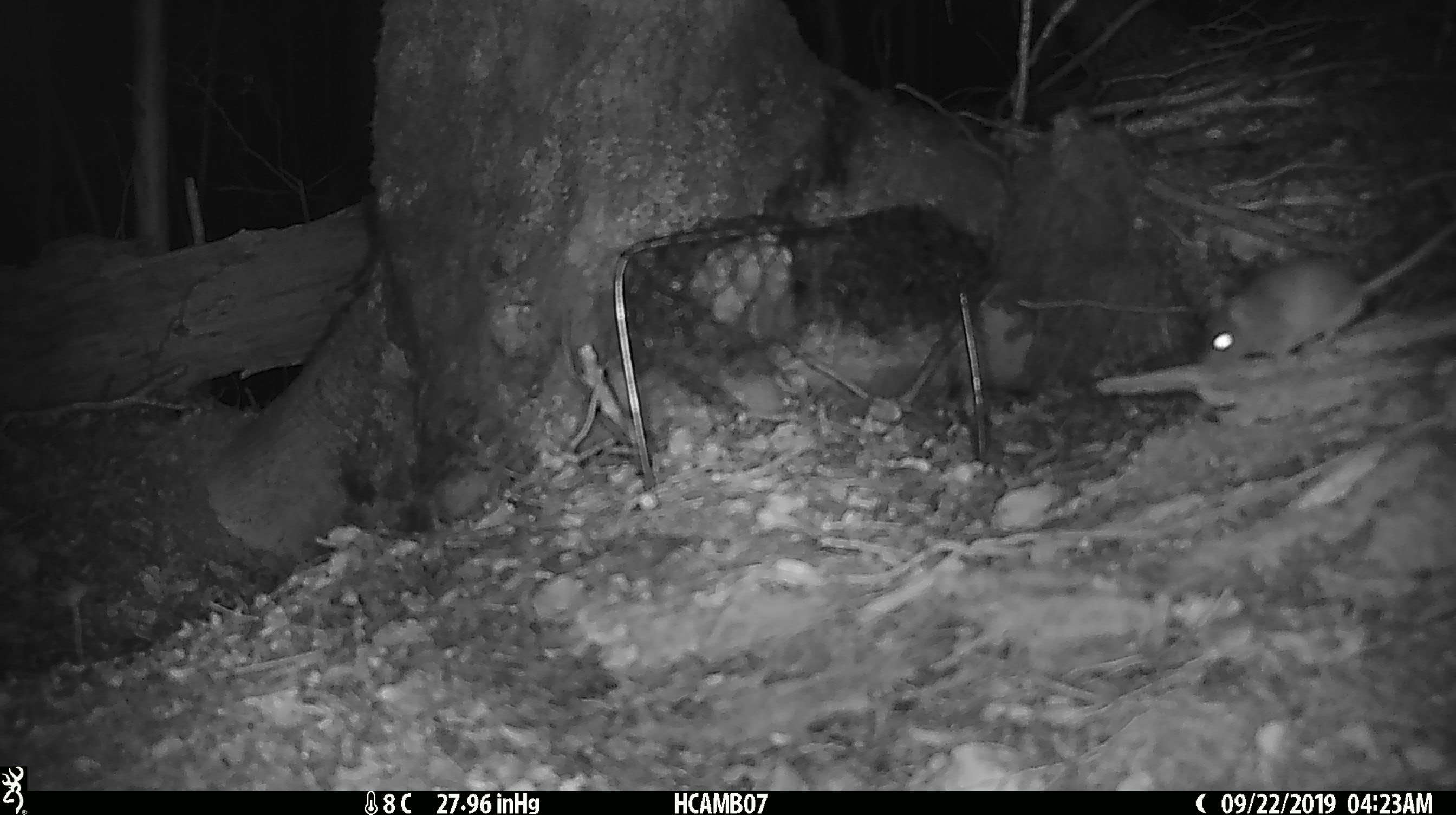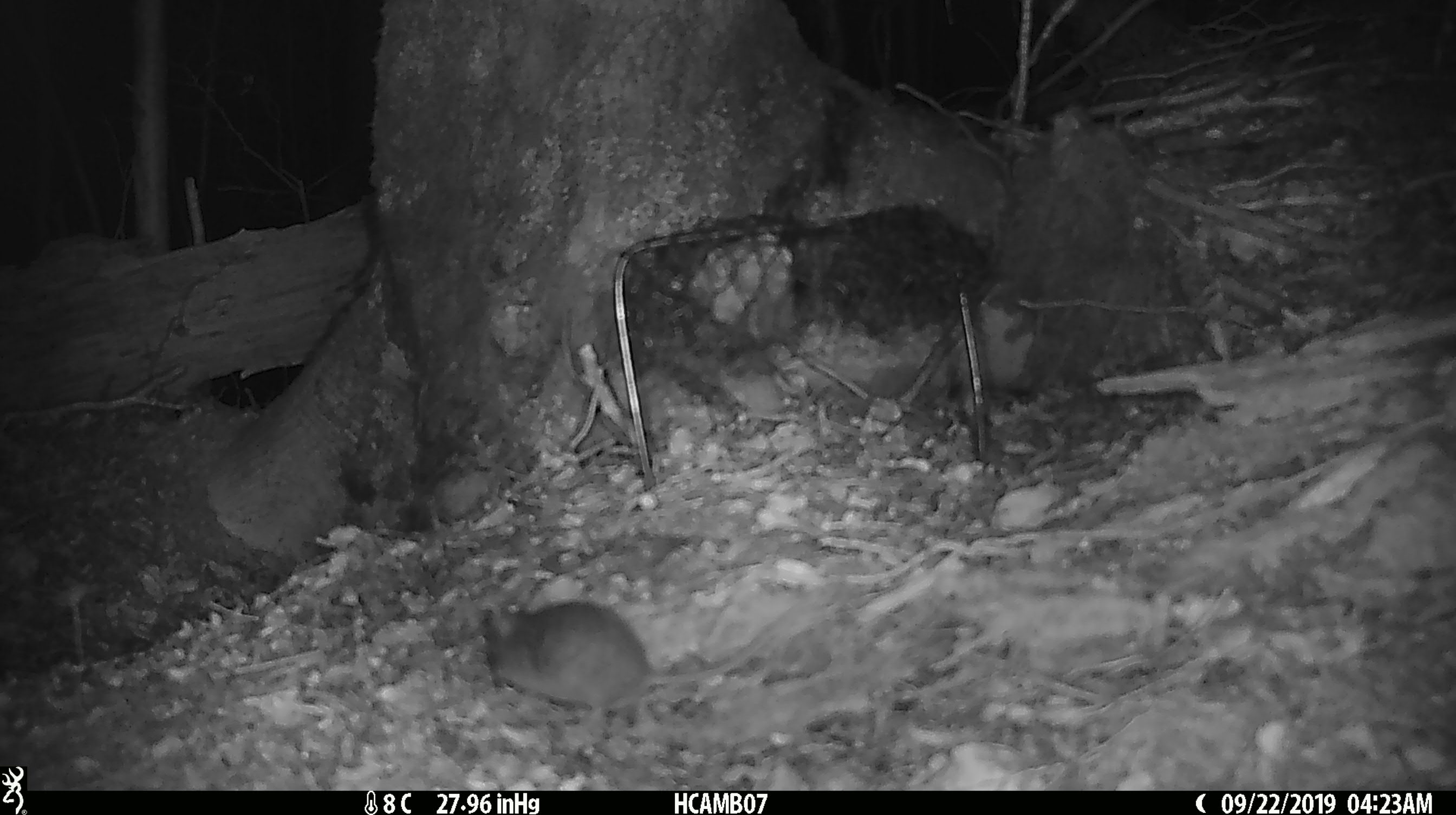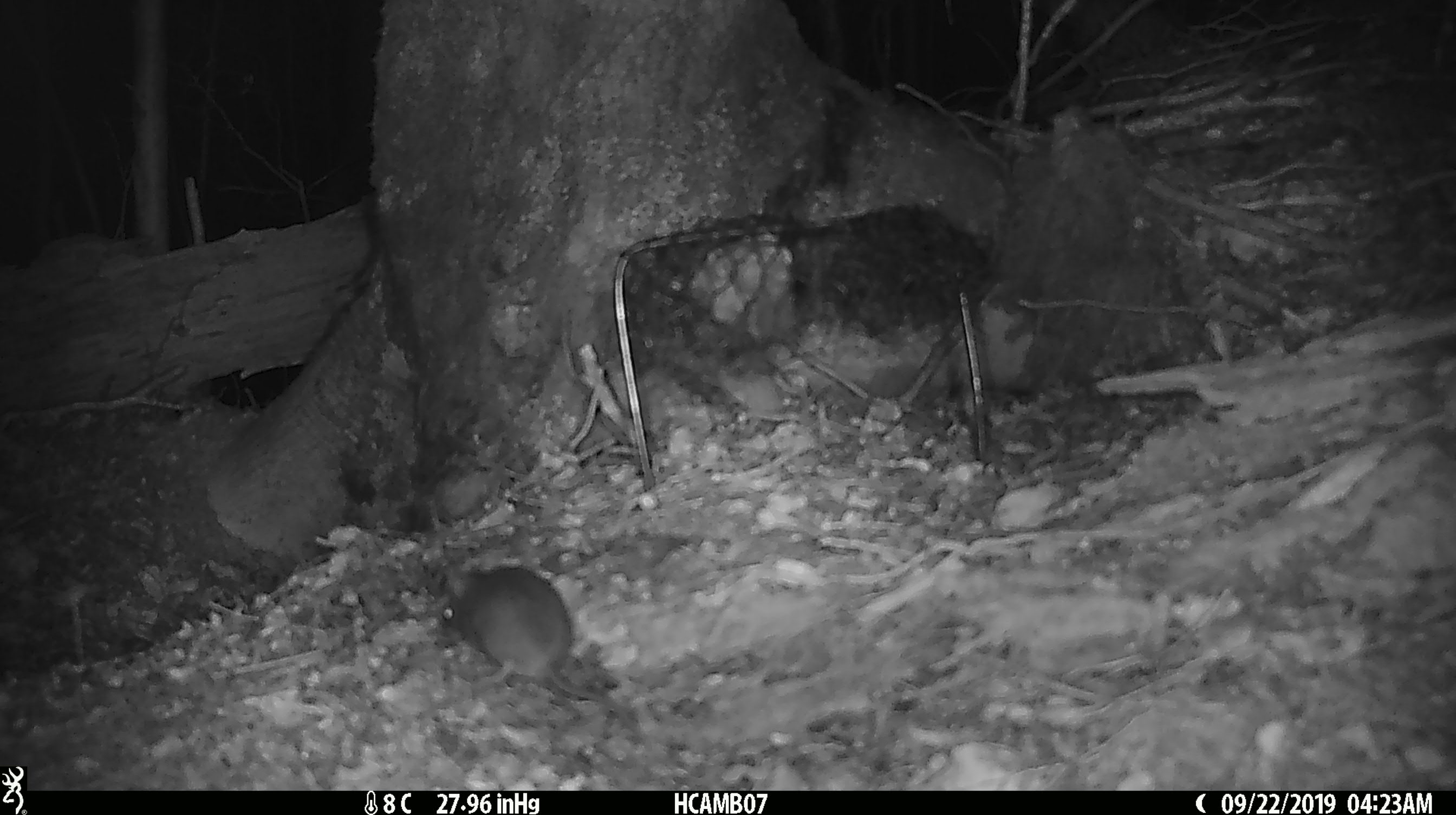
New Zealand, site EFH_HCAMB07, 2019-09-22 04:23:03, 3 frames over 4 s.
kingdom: Animalia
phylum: Chordata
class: Mammalia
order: Rodentia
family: Muridae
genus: Mus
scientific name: Mus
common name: mouse